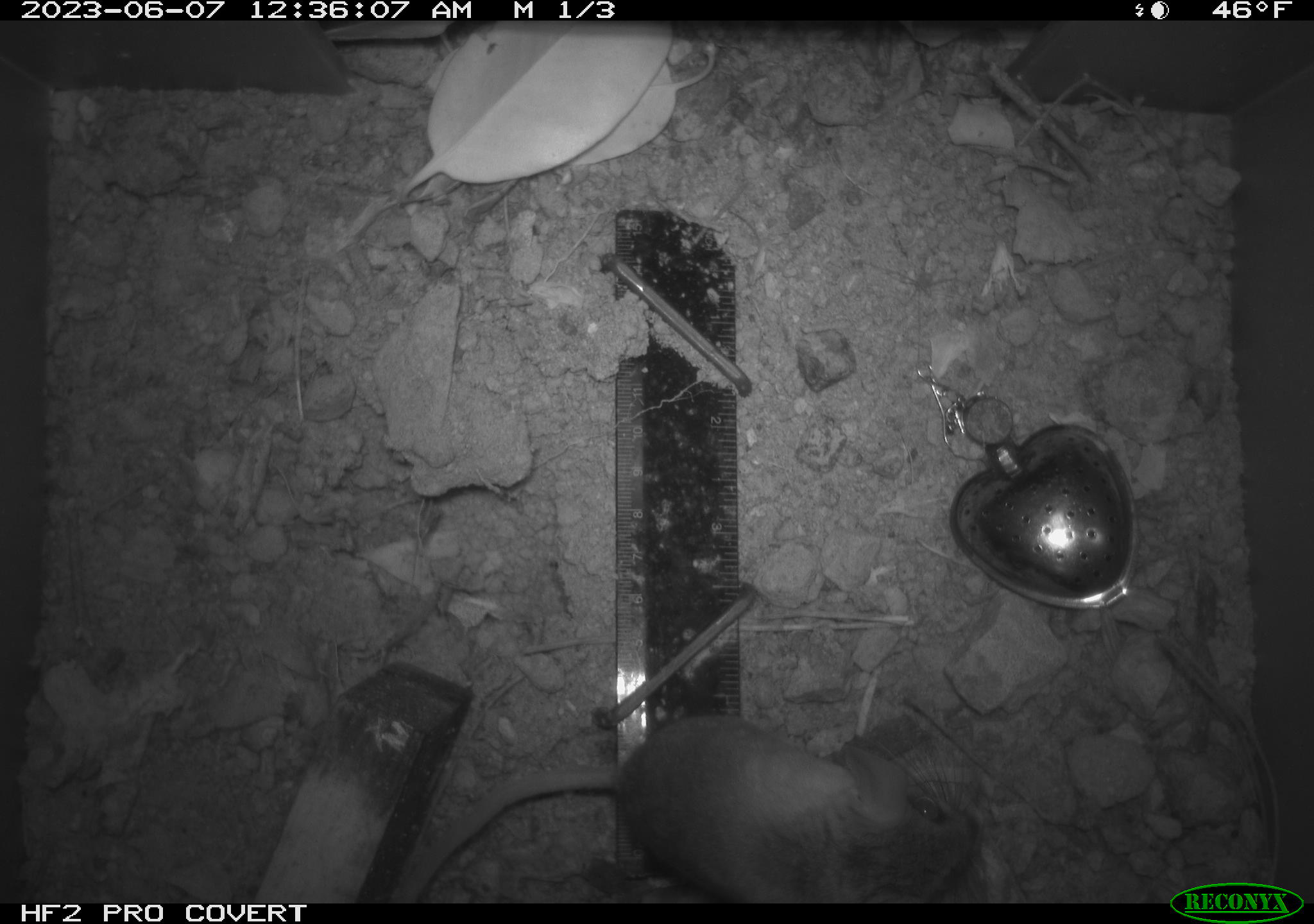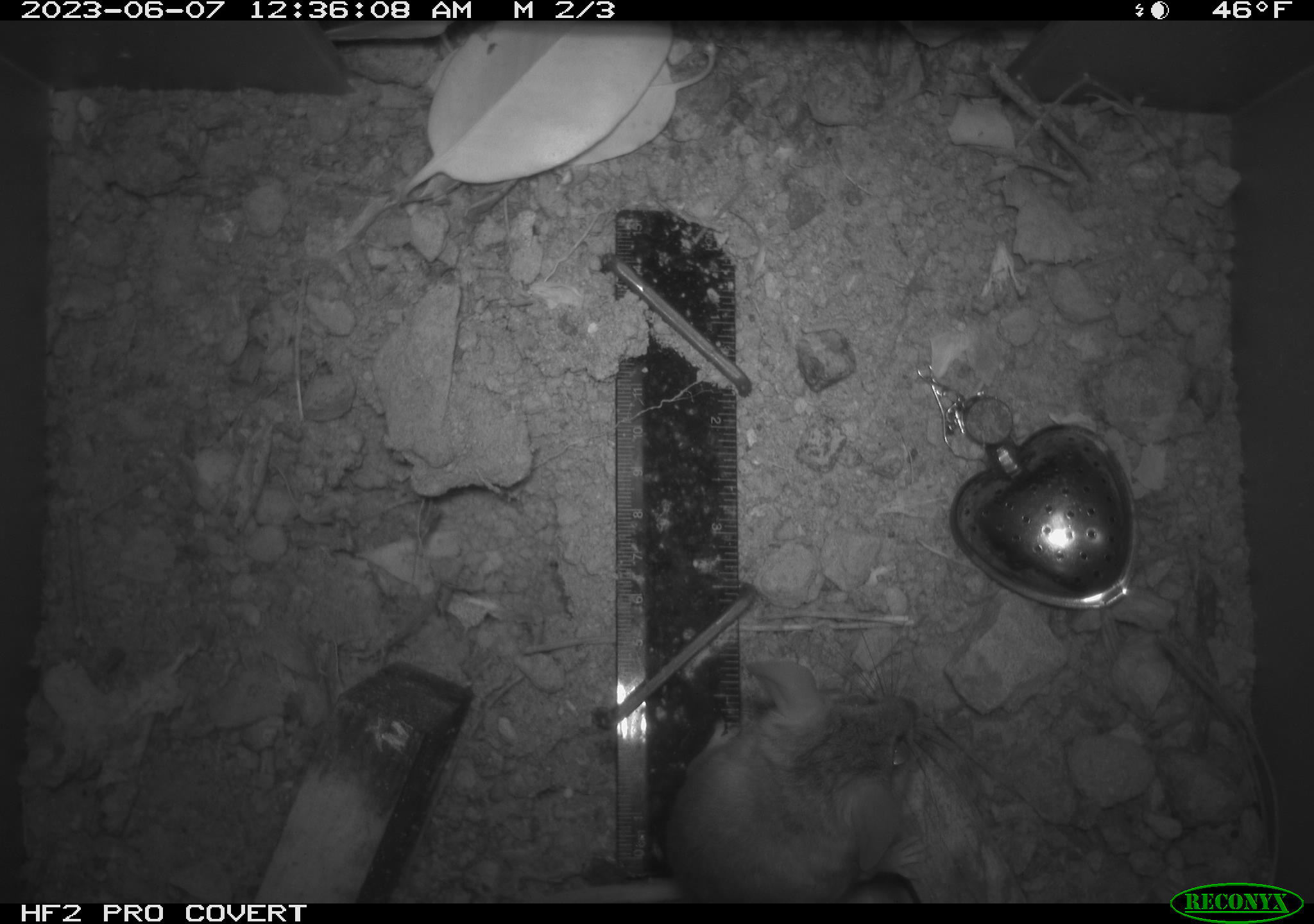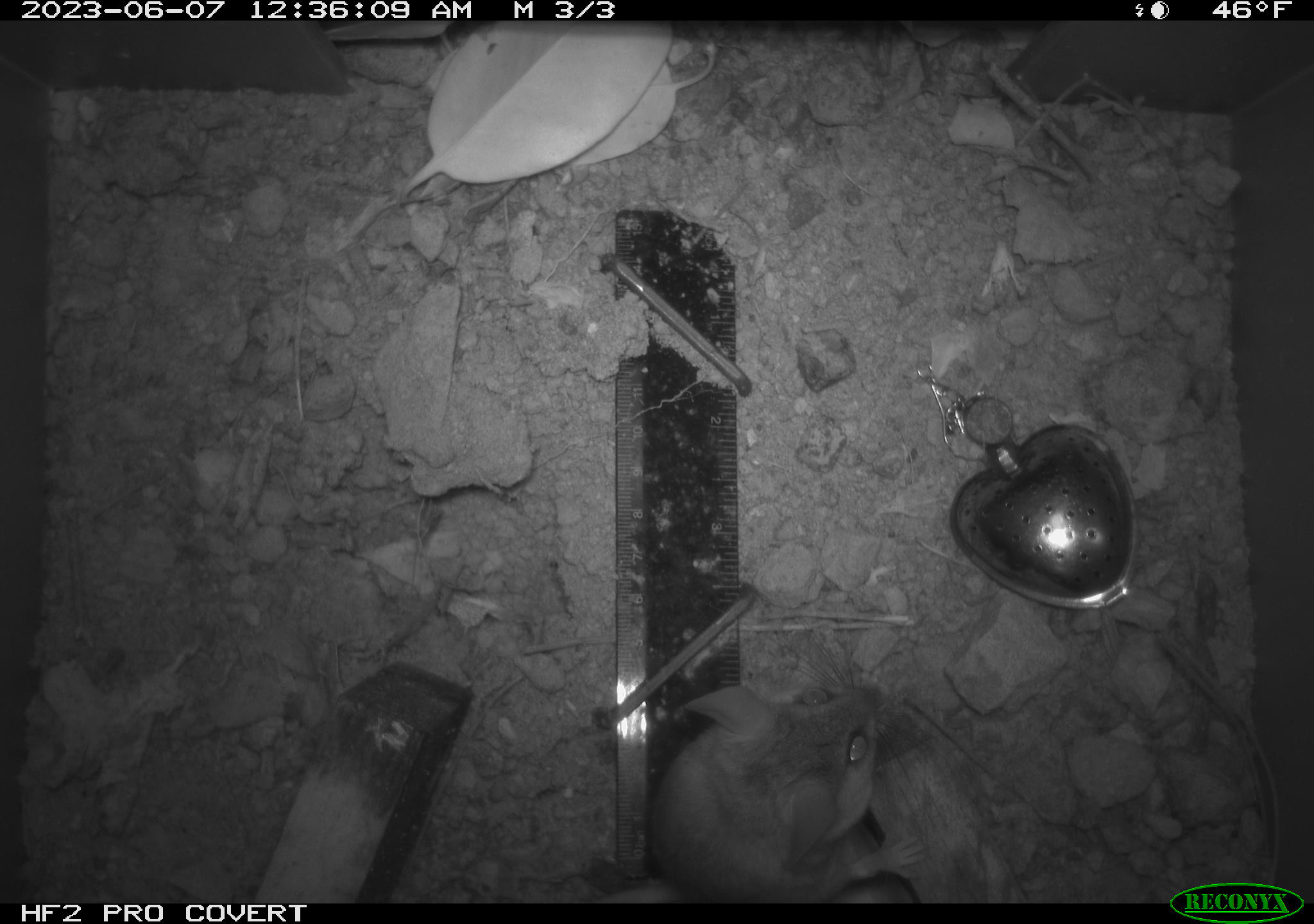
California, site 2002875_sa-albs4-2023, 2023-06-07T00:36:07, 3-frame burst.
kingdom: Animalia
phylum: Chordata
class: Mammalia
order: Rodentia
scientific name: Rodentia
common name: mouse species